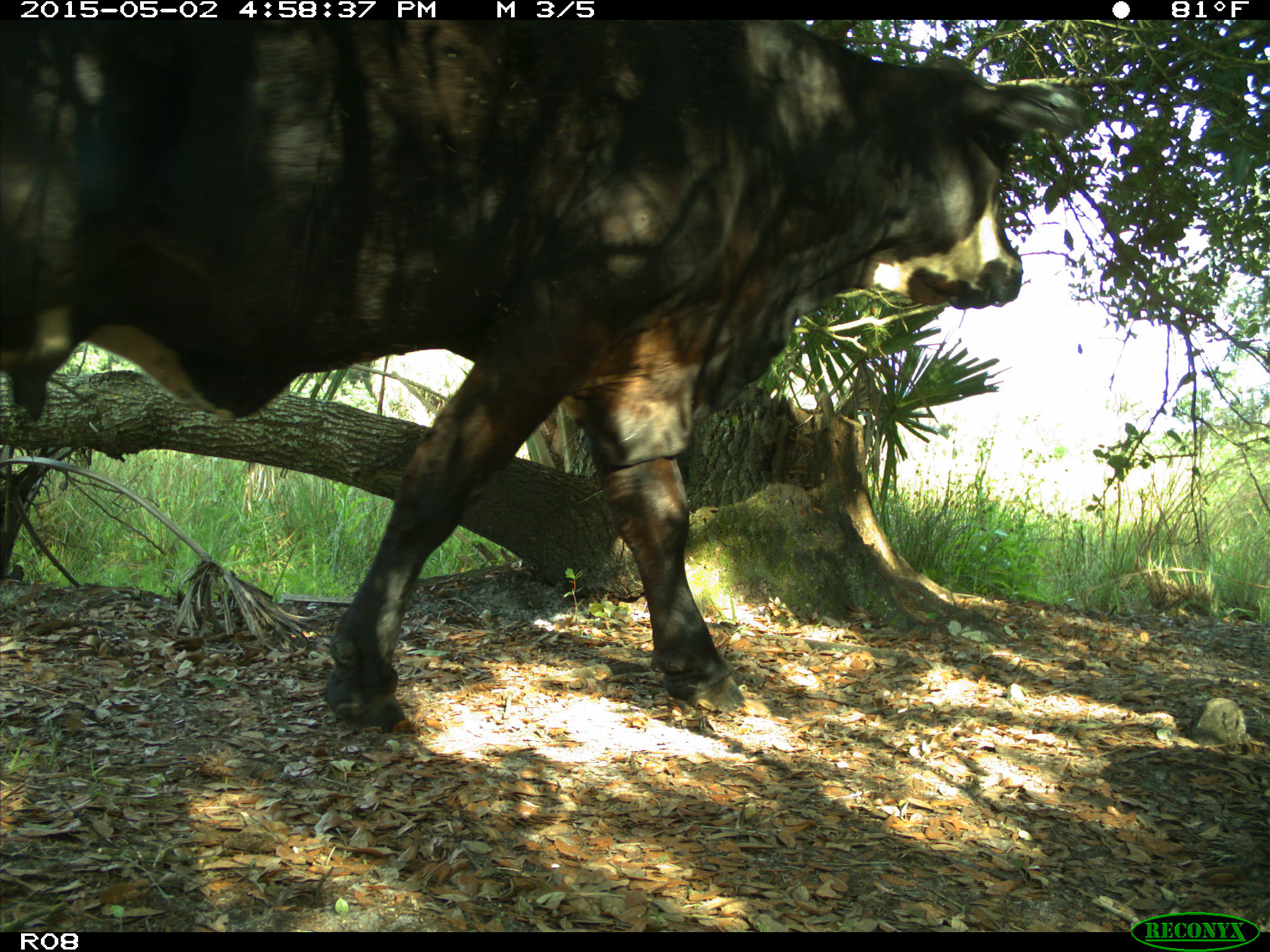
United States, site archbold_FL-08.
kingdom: Animalia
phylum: Chordata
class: Mammalia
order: Artiodactyla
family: Bovidae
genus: Bos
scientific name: Bos taurus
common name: domestic cow